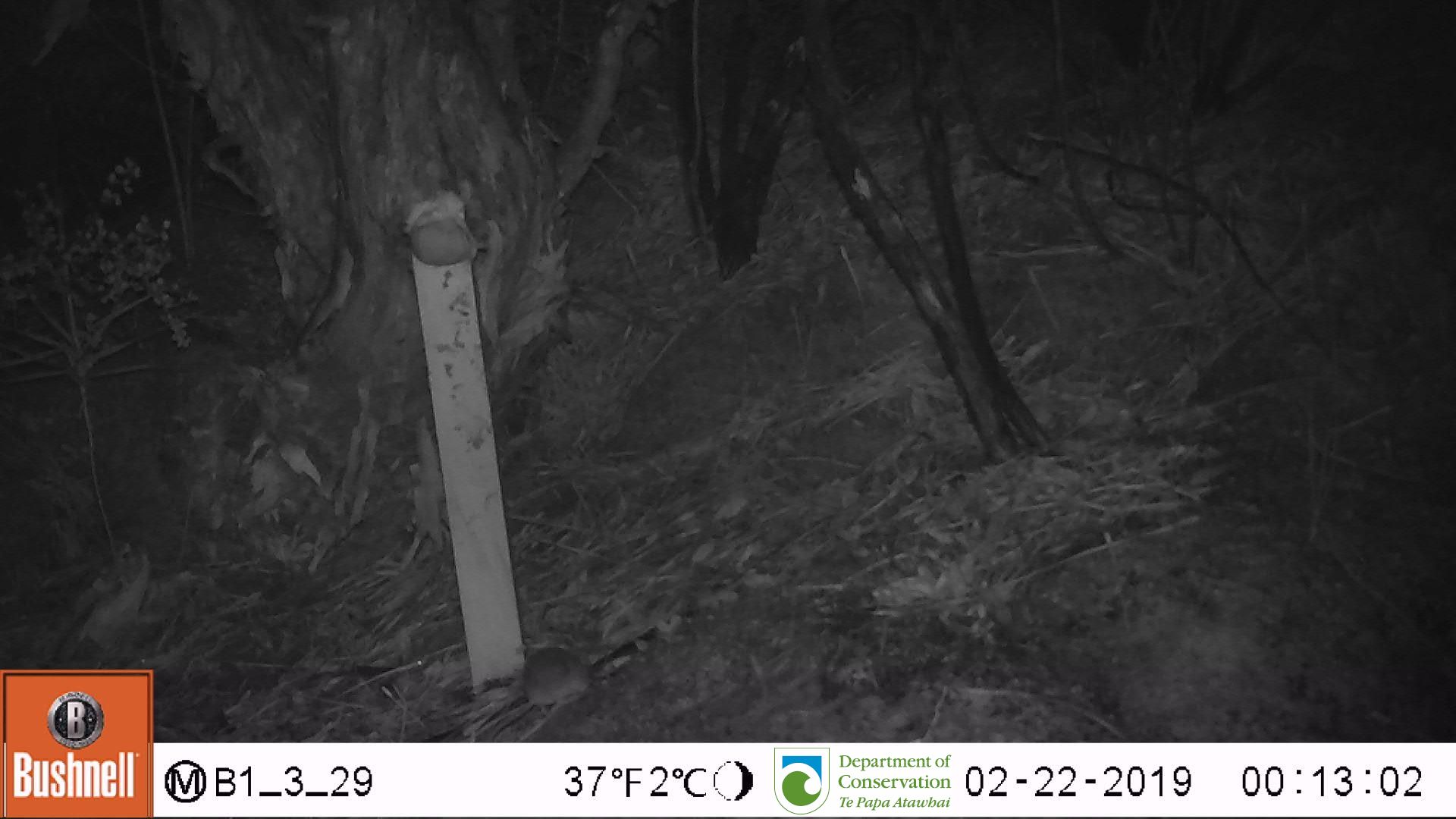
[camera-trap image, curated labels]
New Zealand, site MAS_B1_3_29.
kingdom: Animalia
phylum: Chordata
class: Mammalia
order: Rodentia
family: Muridae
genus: Mus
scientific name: Mus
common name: mouse